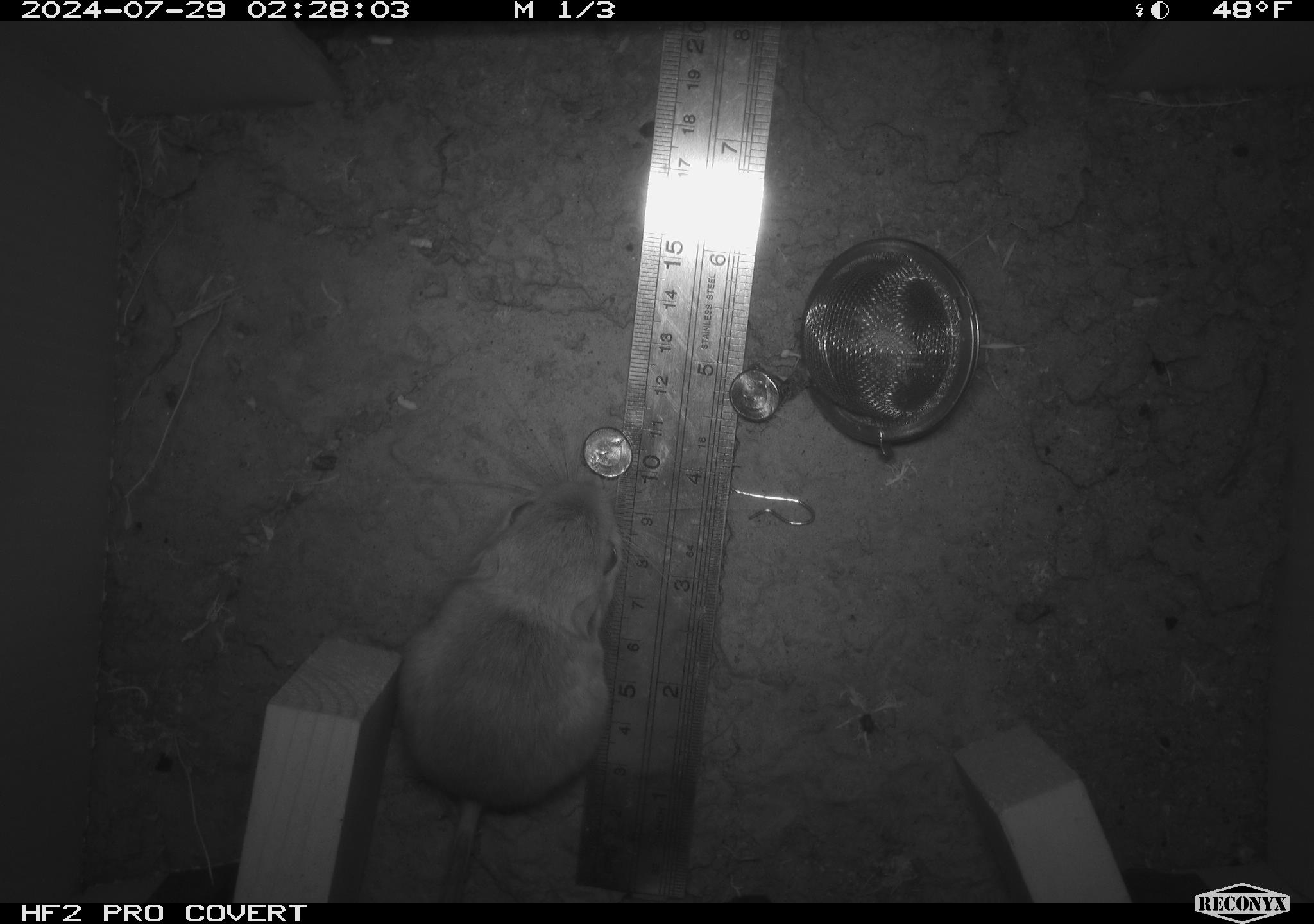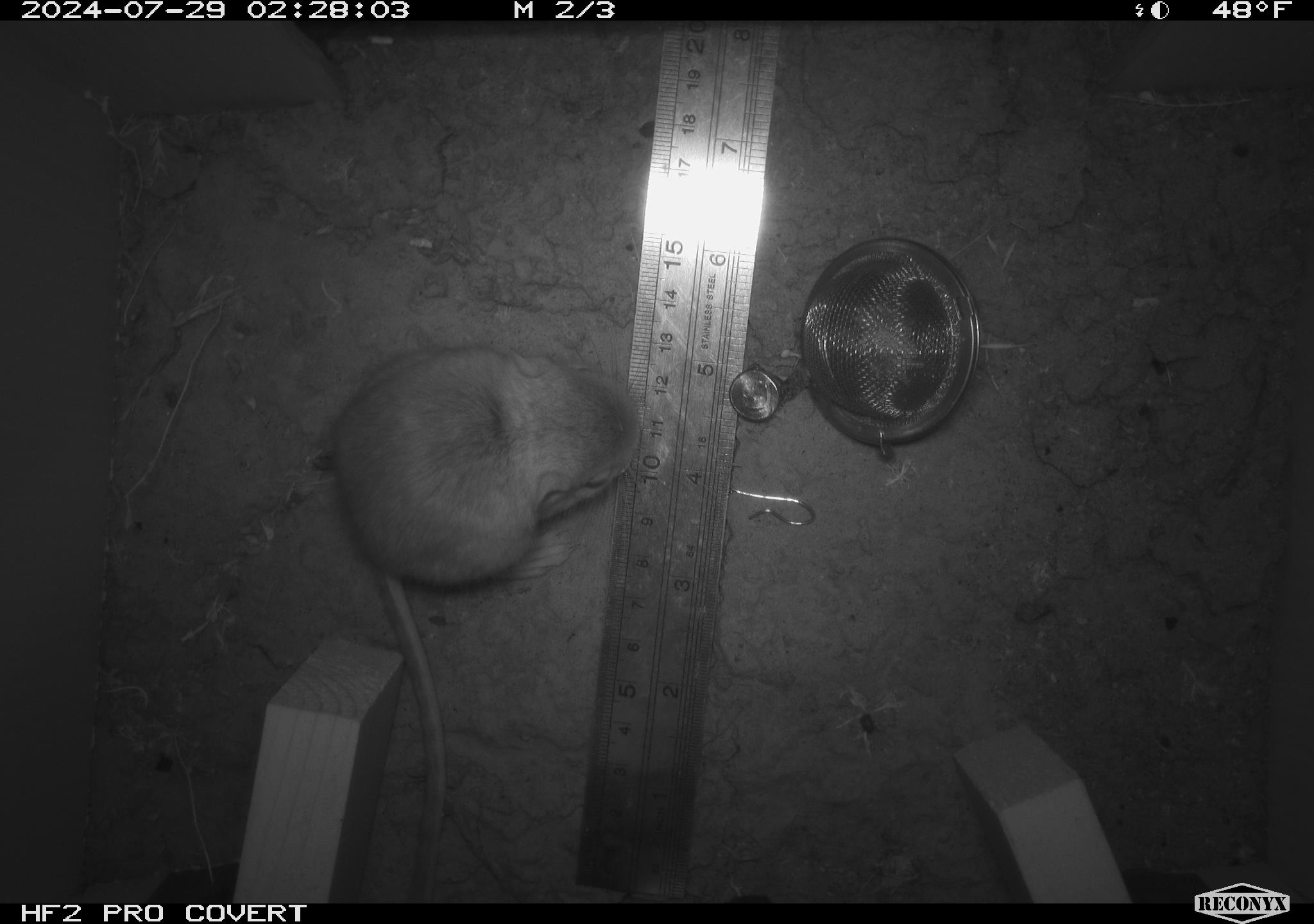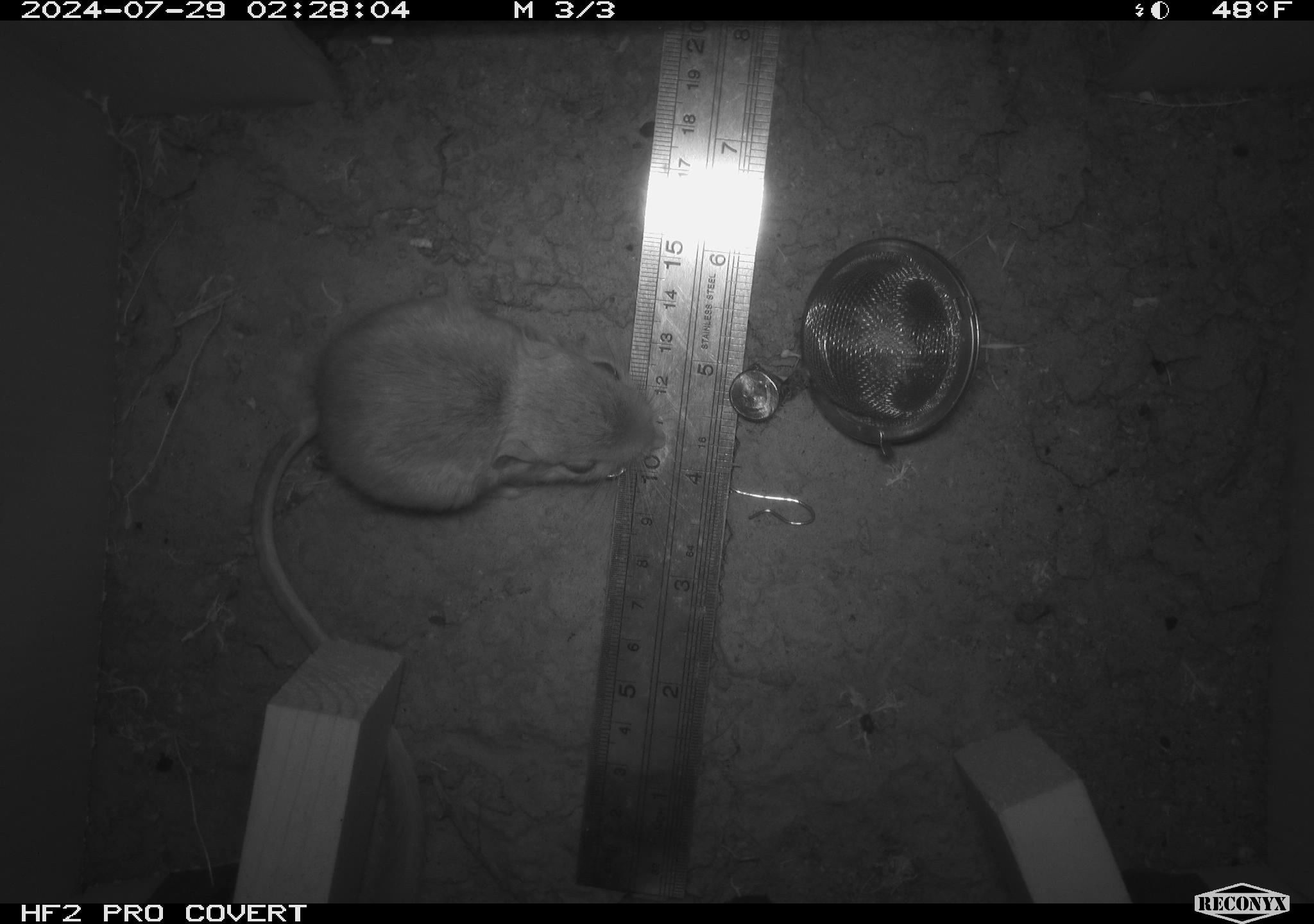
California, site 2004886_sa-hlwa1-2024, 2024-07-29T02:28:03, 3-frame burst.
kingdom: Animalia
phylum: Chordata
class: Mammalia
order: Rodentia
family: Heteromyidae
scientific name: Heteromyidae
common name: kangaroo rats and pocket mice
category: heteromyidae family